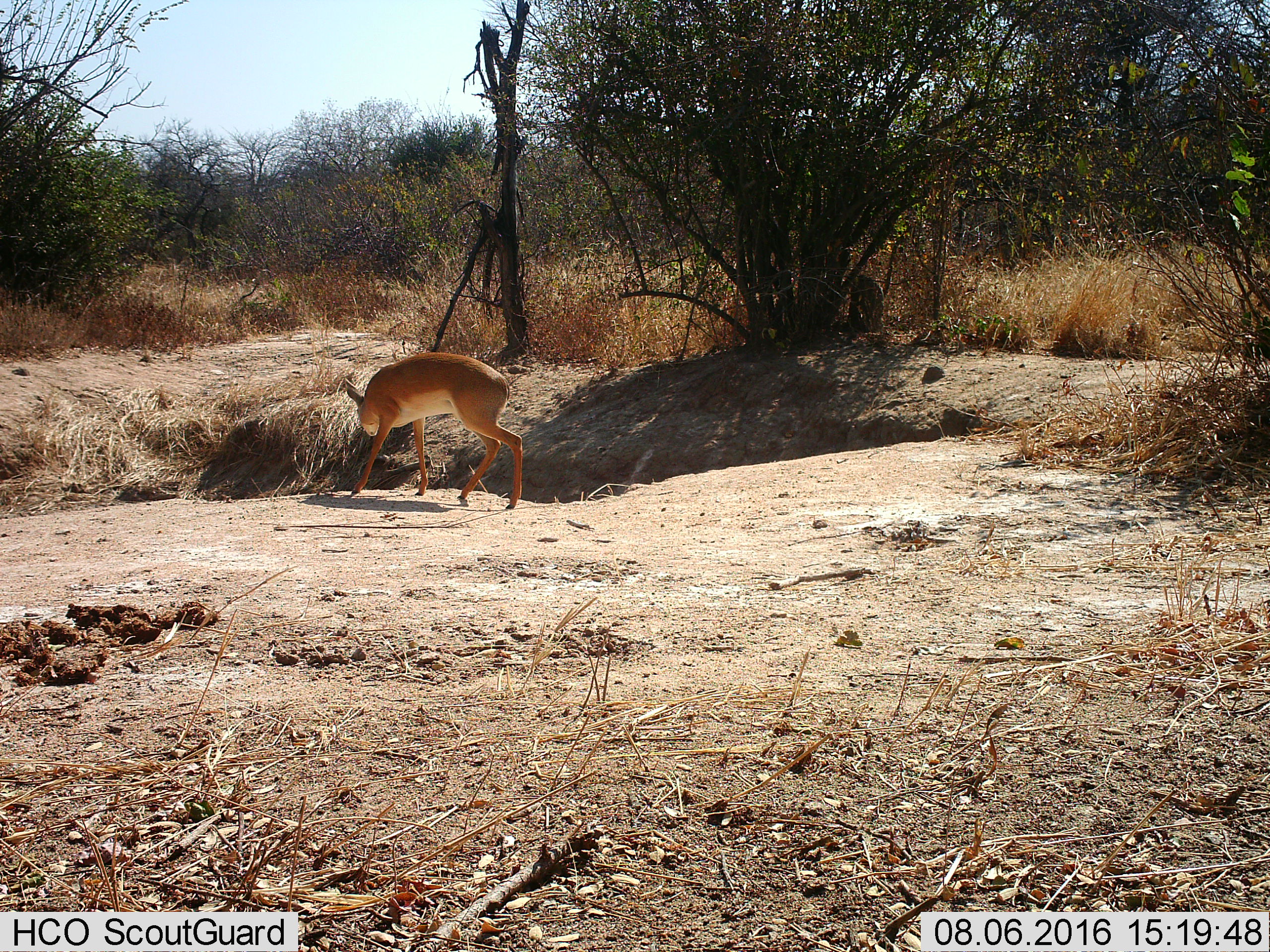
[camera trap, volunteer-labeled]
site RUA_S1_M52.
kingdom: Animalia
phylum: Chordata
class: Mammalia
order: Artiodactyla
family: Bovidae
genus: Madoqua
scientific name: Madoqua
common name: dik-dik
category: dikdik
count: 1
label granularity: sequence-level